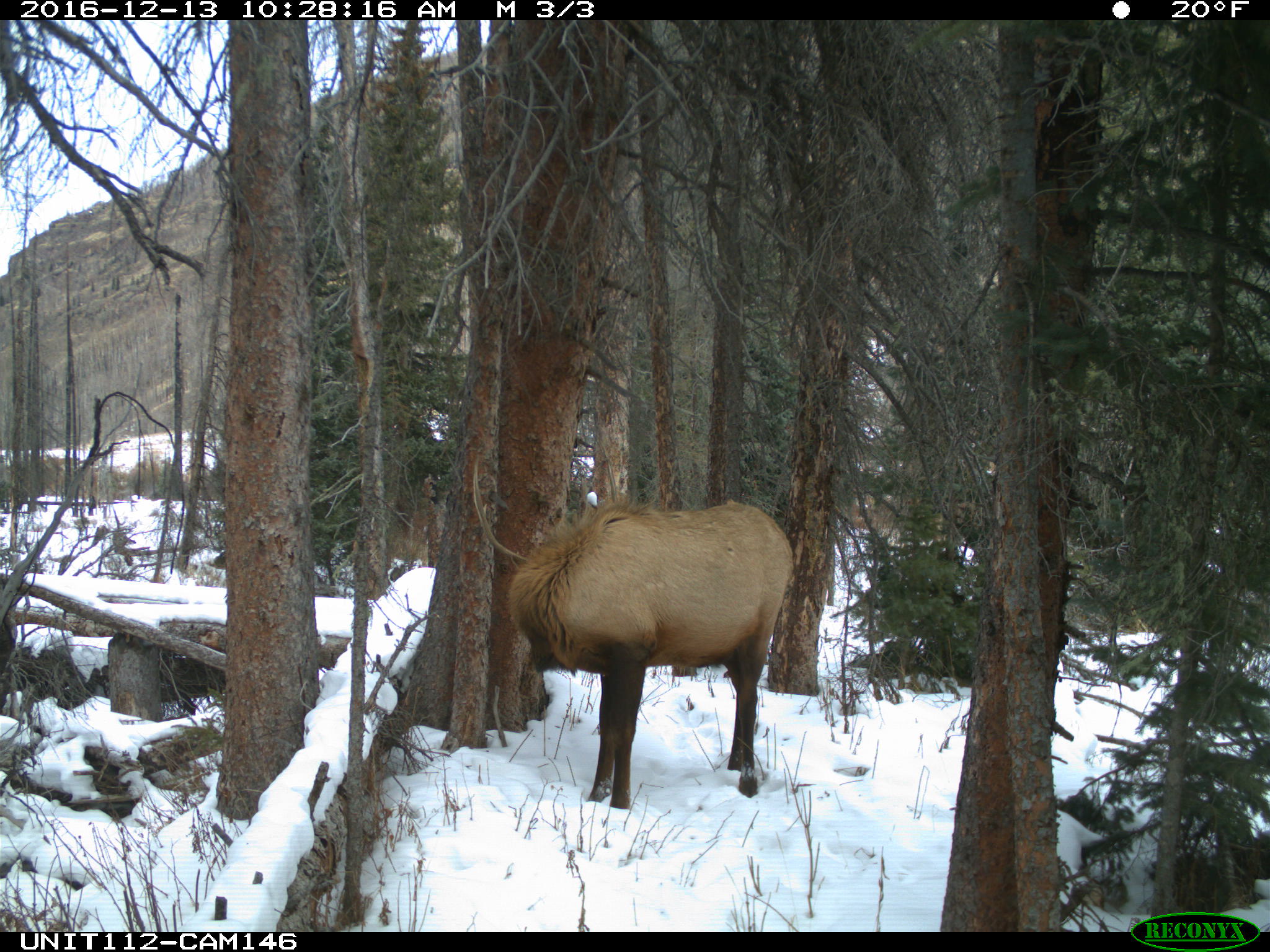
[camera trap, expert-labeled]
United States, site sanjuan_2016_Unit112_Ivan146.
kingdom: Animalia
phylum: Chordata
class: Mammalia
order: Artiodactyla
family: Cervidae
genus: Cervus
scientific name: Cervus elaphus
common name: red deer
Cervus elaphus (red deer).